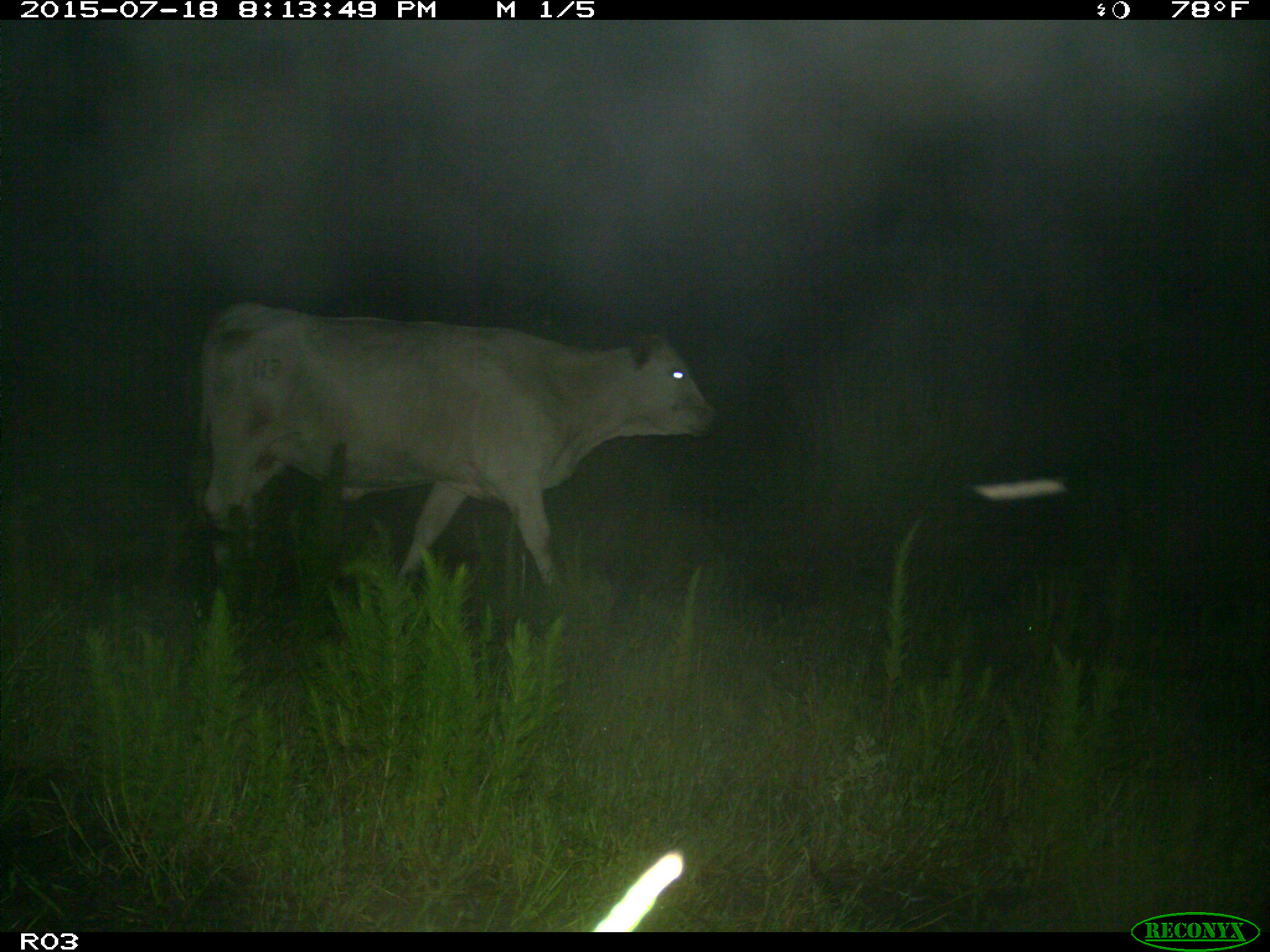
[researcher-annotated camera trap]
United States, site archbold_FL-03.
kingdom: Animalia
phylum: Chordata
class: Mammalia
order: Artiodactyla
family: Bovidae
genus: Bos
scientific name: Bos taurus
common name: domestic cow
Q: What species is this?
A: Bos taurus (domestic cow).